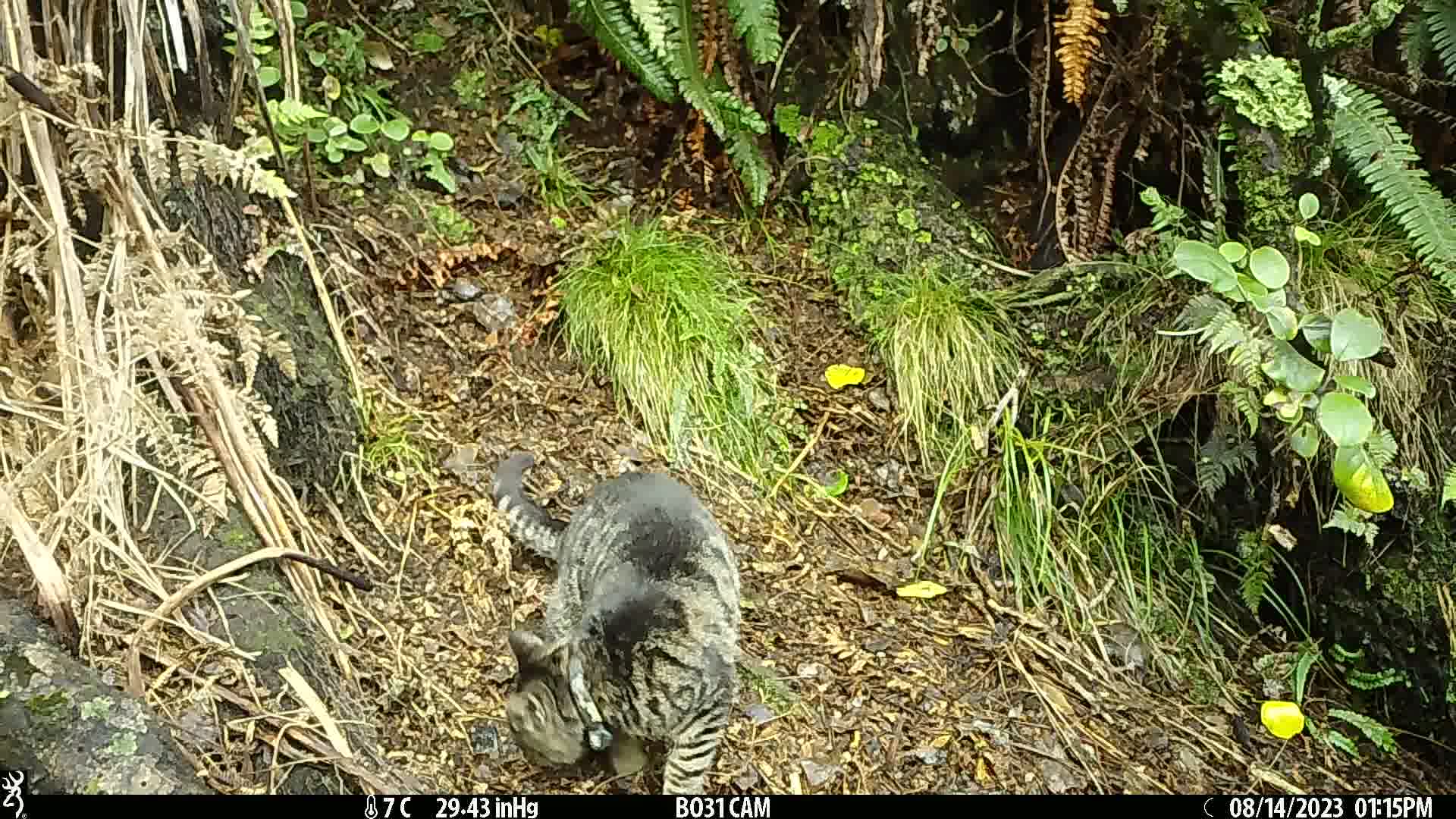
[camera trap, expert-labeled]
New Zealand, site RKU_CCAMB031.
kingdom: Animalia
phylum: Chordata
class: Mammalia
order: Carnivora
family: Felidae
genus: Felis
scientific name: Felis catus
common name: domestic cat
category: cat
Cat (domestic cat) (Felis catus).